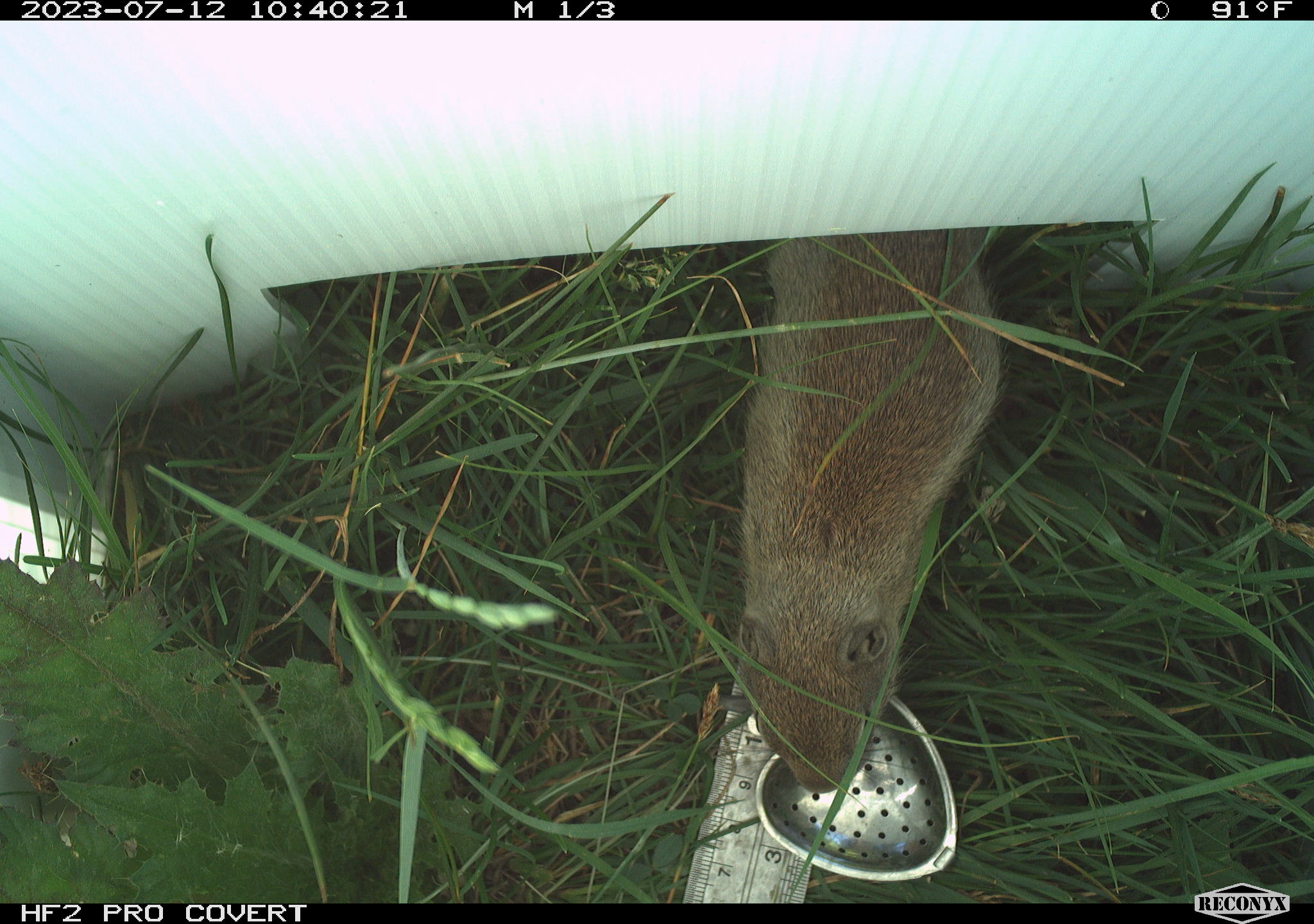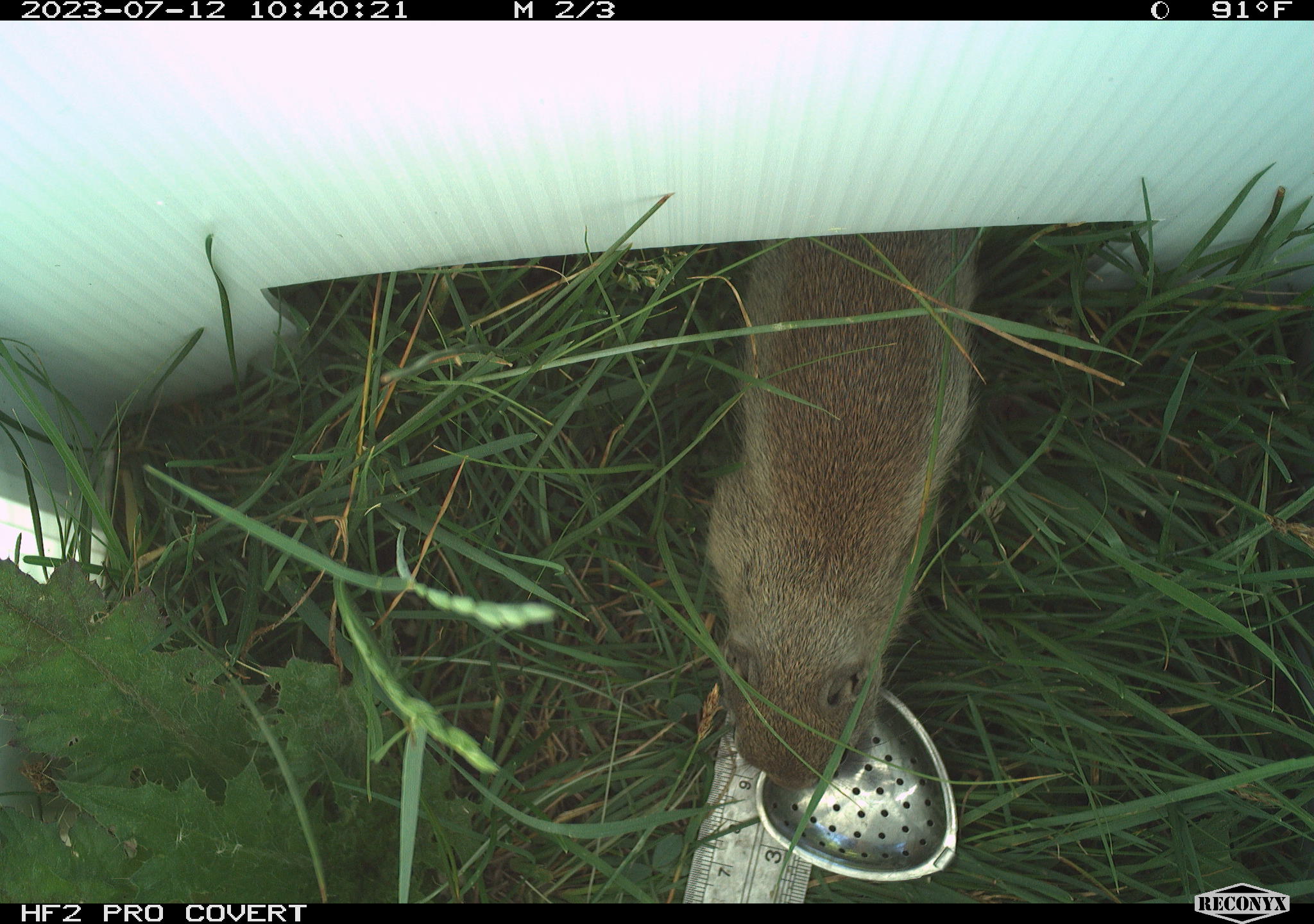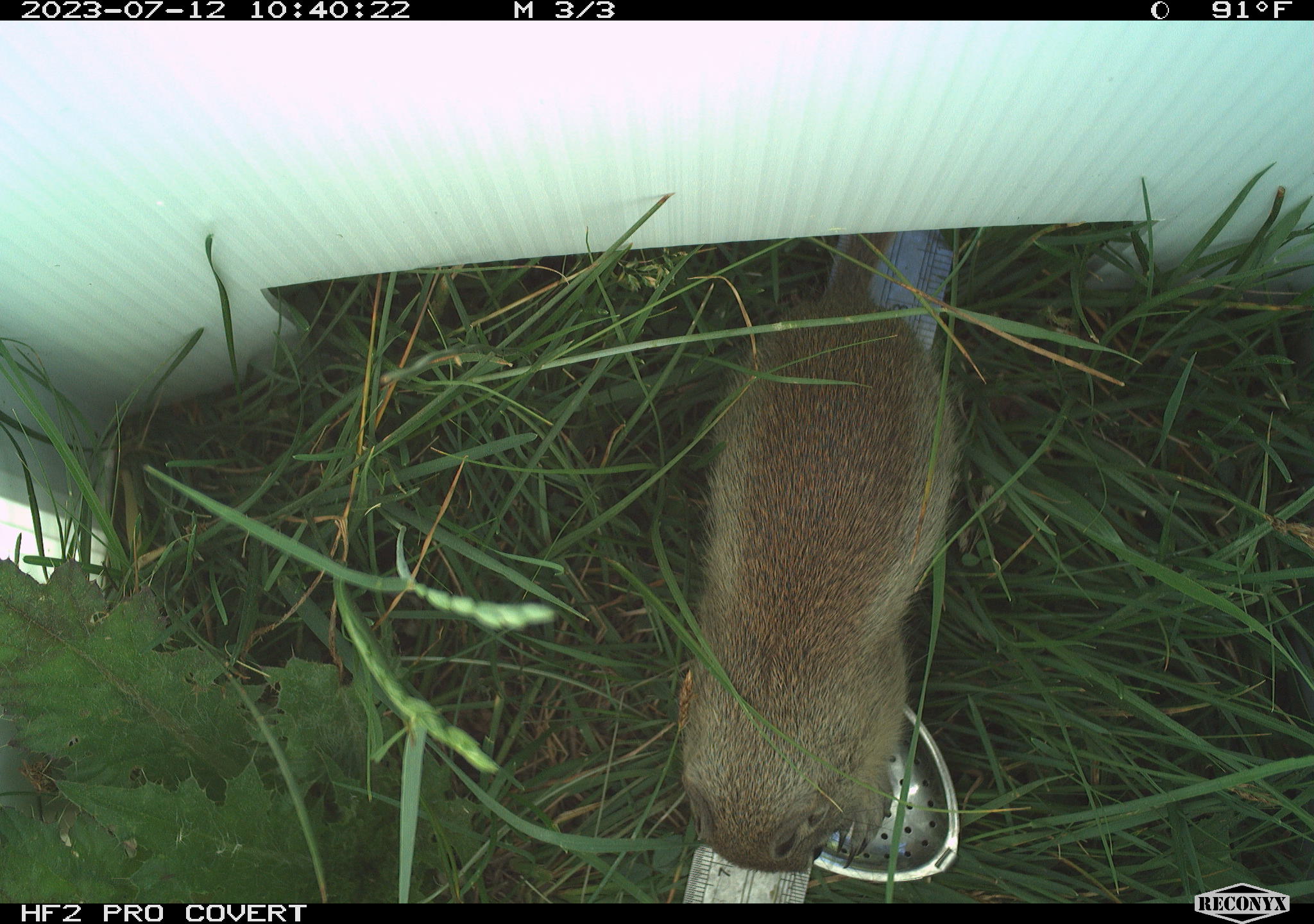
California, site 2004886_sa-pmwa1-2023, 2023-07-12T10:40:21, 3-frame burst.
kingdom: Animalia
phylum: Chordata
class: Mammalia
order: Rodentia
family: Sciuridae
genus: Urocitellus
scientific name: Urocitellus beldingi beldingi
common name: belding's ground squirrel